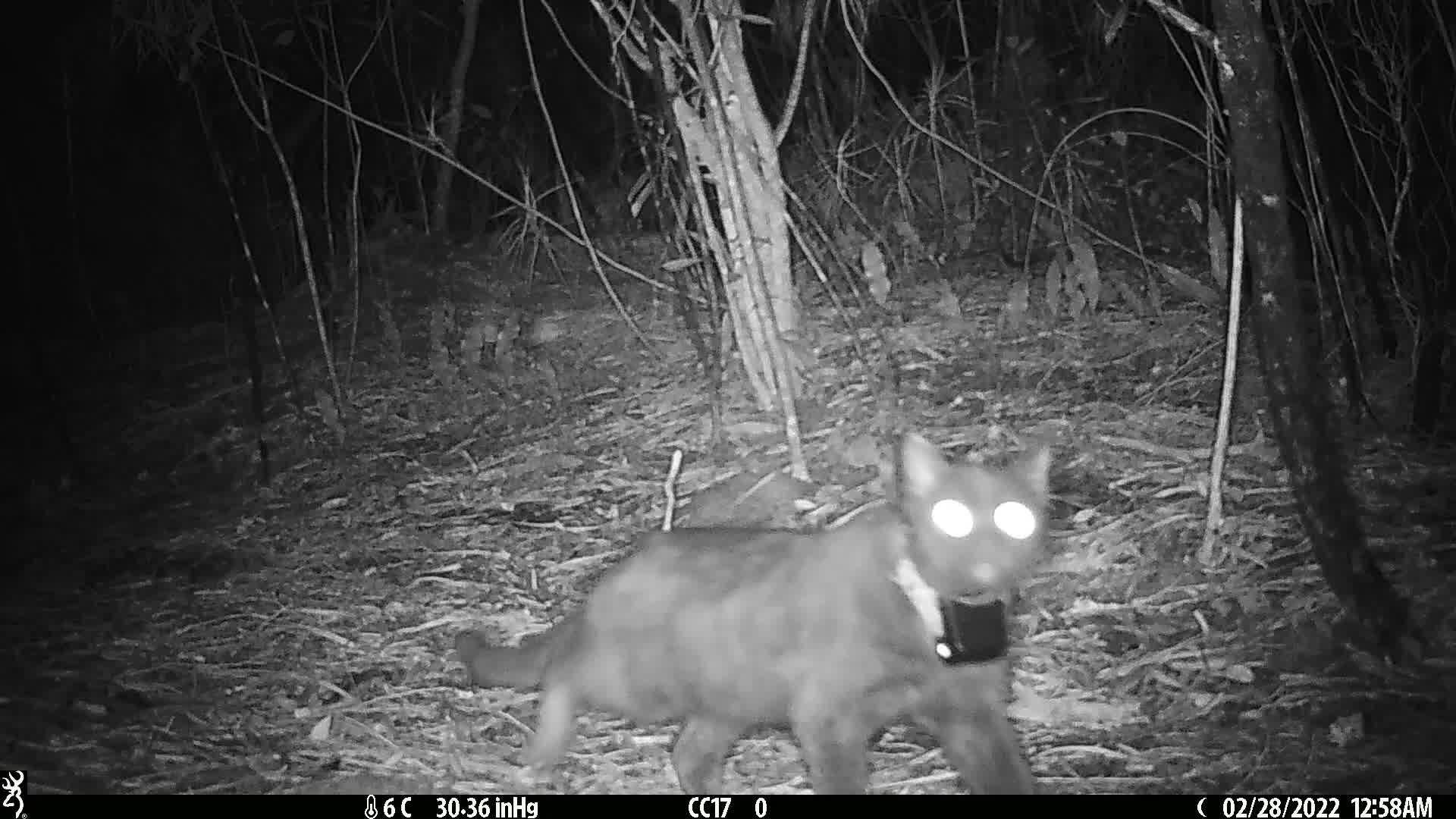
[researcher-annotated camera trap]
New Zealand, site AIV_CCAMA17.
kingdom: Animalia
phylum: Chordata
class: Mammalia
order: Carnivora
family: Felidae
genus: Felis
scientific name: Felis catus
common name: domestic cat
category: cat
Cat (domestic cat) (Felis catus).